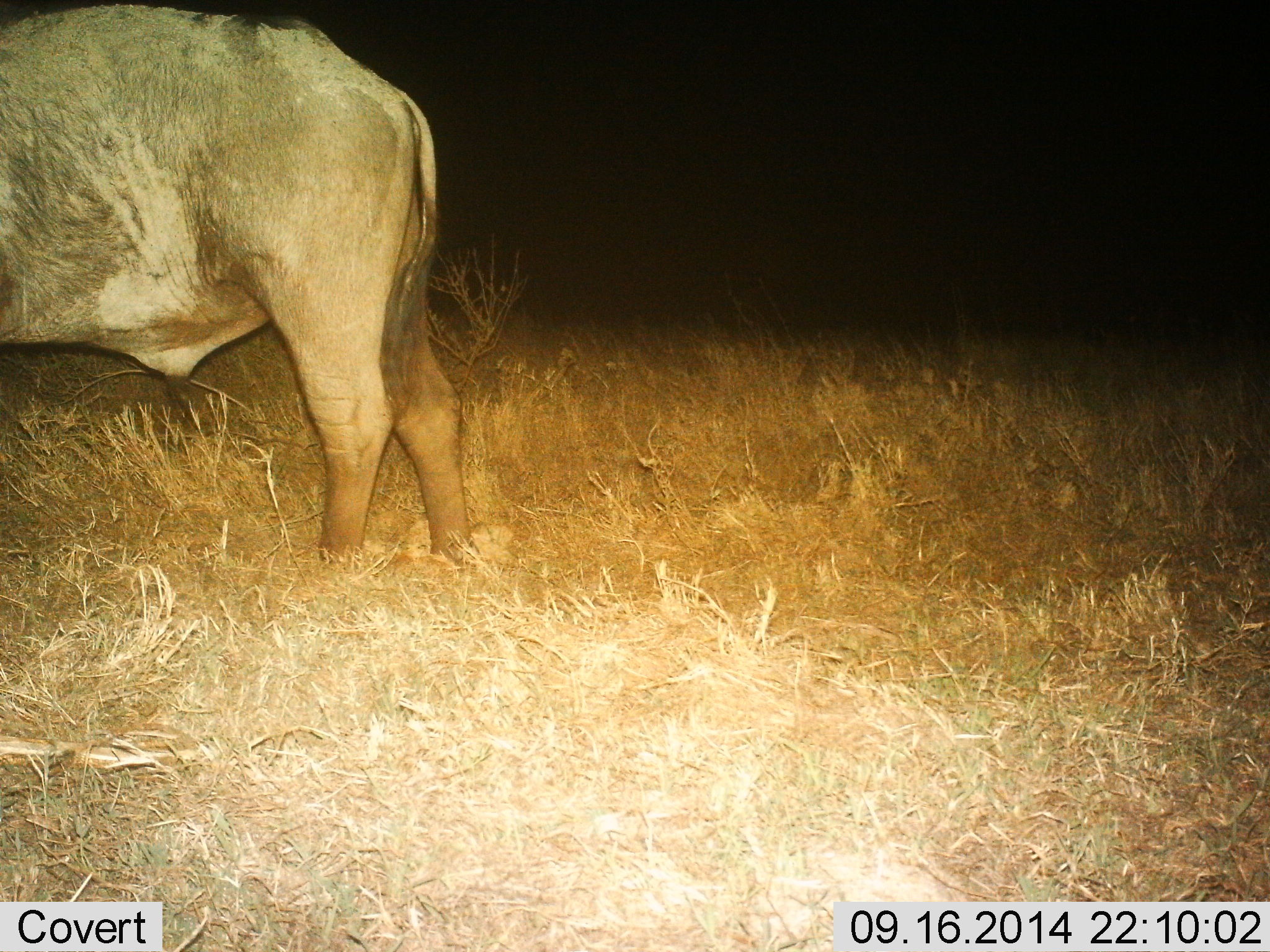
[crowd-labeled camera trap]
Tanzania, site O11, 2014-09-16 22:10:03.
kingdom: Animalia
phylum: Chordata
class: Mammalia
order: Artiodactyla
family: Bovidae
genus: Syncerus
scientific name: Syncerus caffer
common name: cape buffalo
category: buffalo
Buffalo (cape buffalo) (Syncerus caffer), count 1. Behavior (volunteer vote fractions): standing 70%, resting 0%, moving 30%, interacting 0%. Young present (vote fraction): 0%. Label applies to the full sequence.